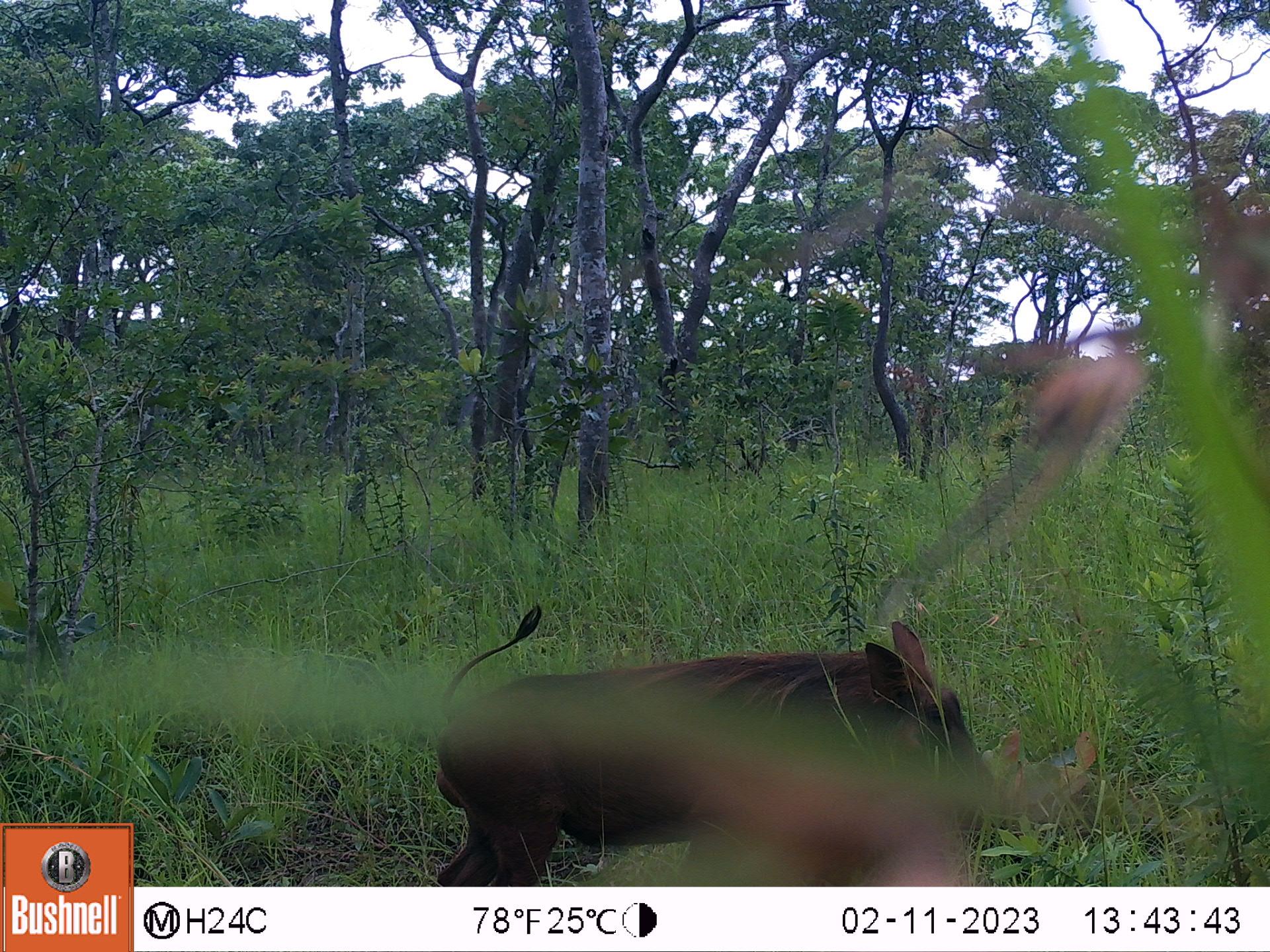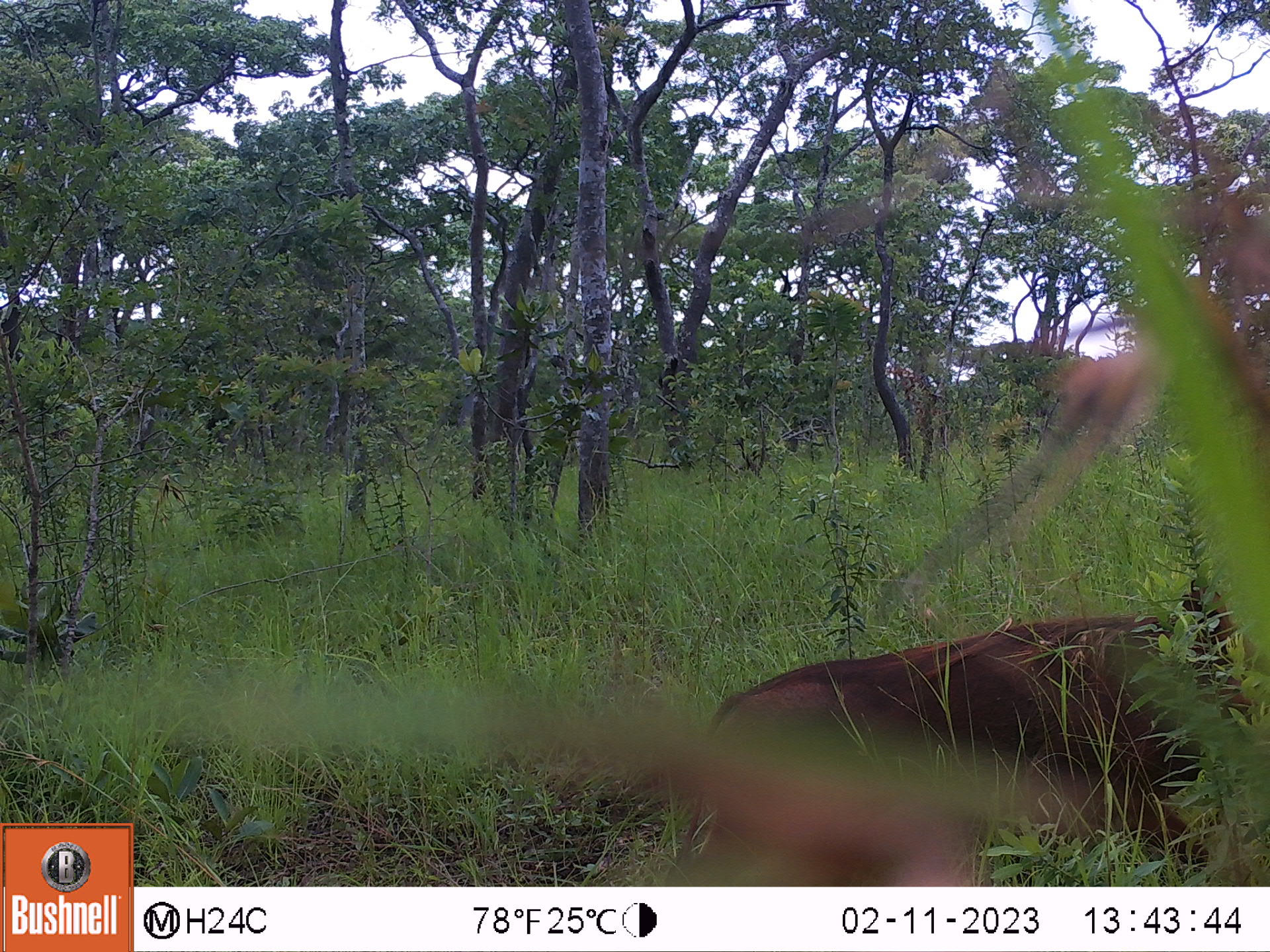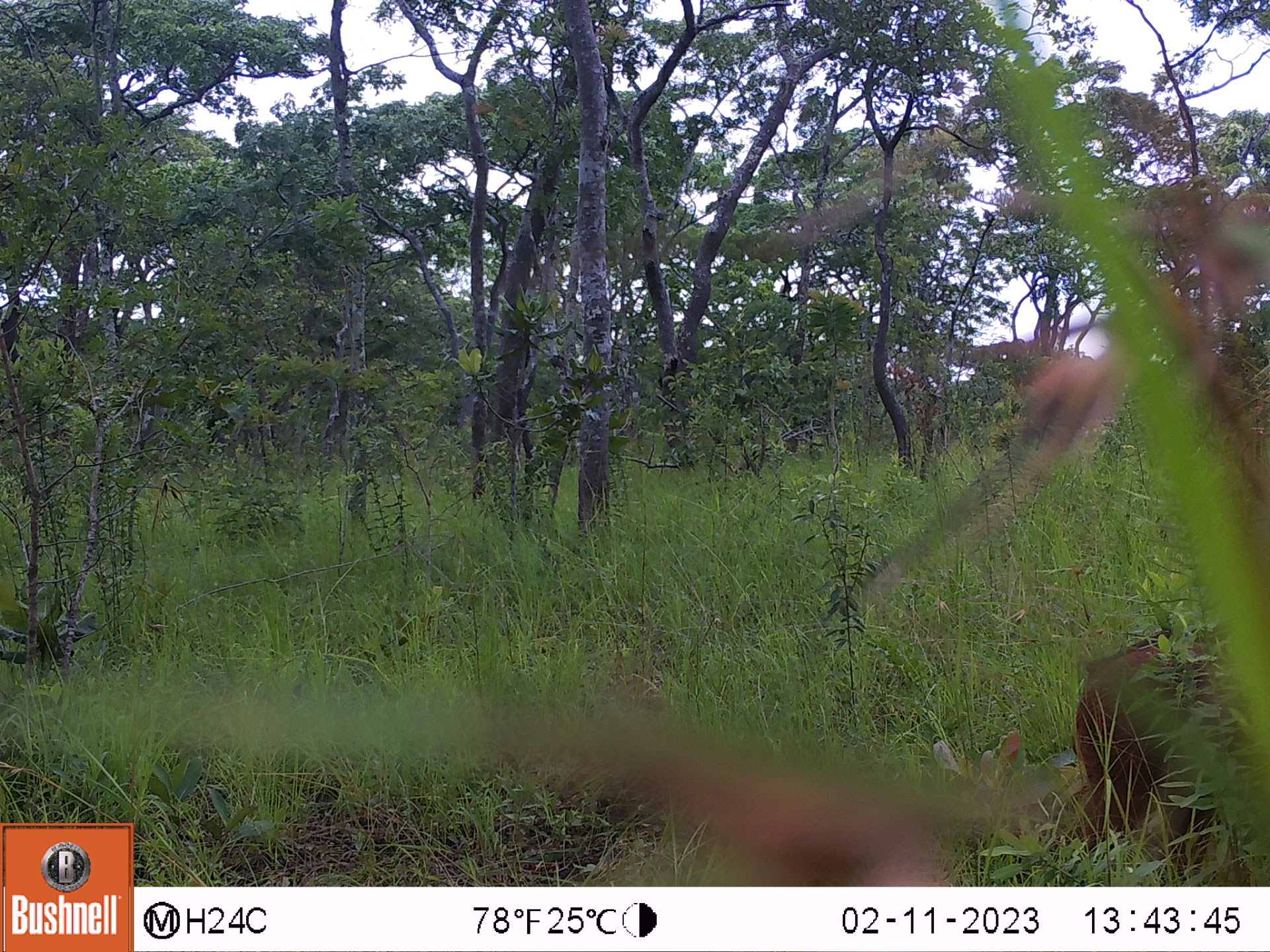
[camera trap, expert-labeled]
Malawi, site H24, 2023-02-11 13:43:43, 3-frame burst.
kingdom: Animalia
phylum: Chordata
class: Mammalia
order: Artiodactyla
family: Suidae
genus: Phacochoerus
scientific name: Phacochoerus africanus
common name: common warthog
Common warthog (Phacochoerus africanus), count 1.